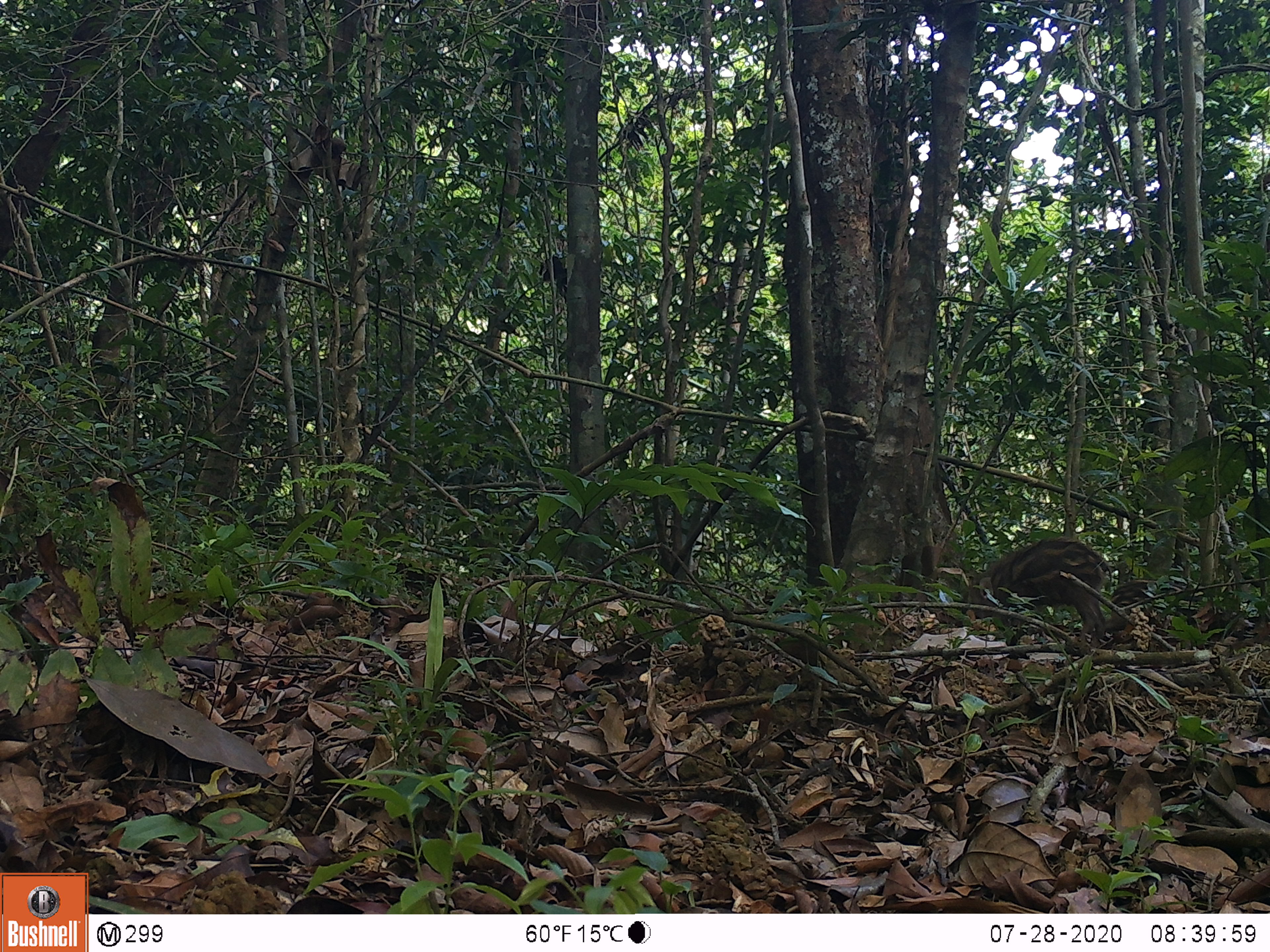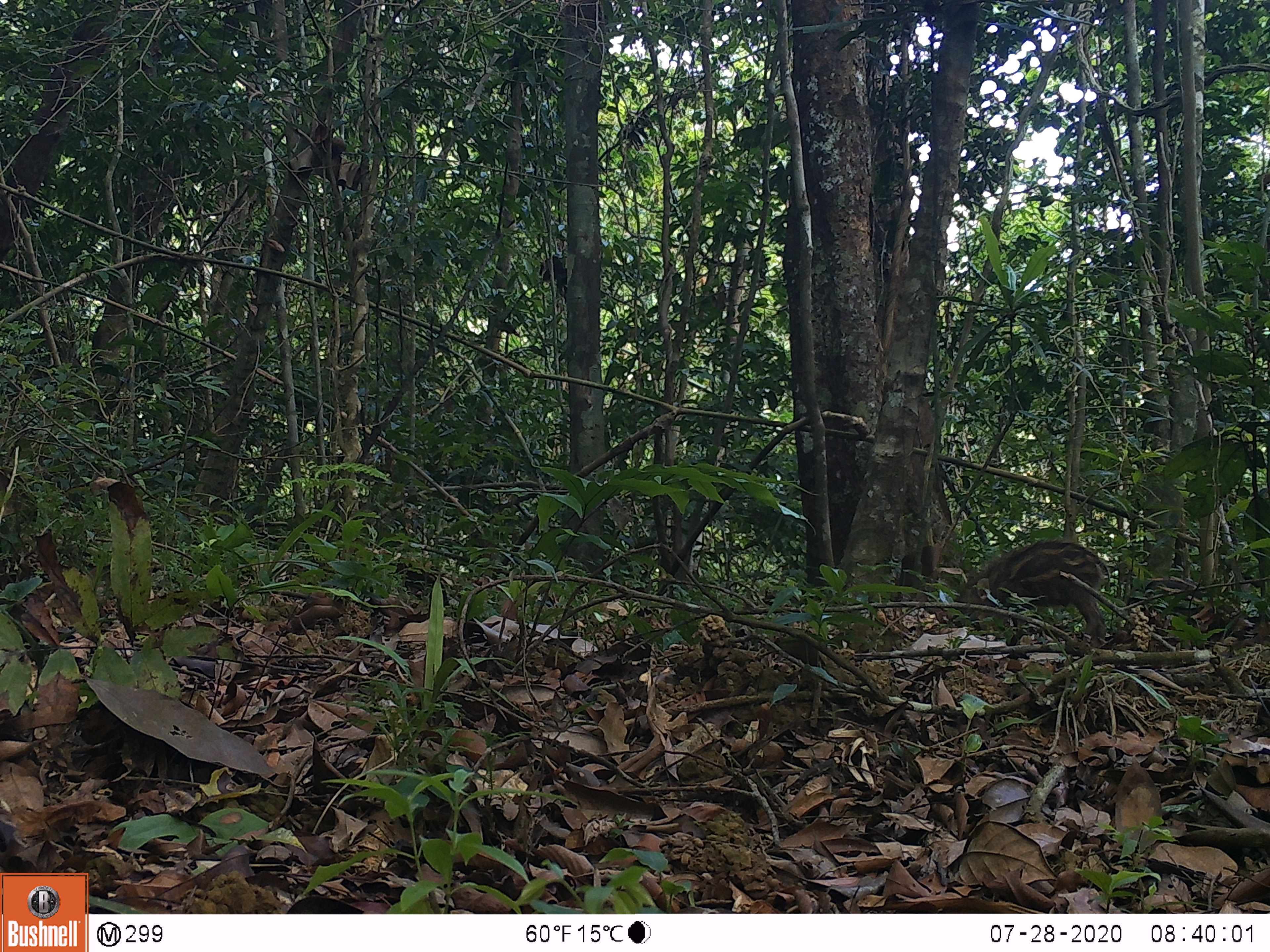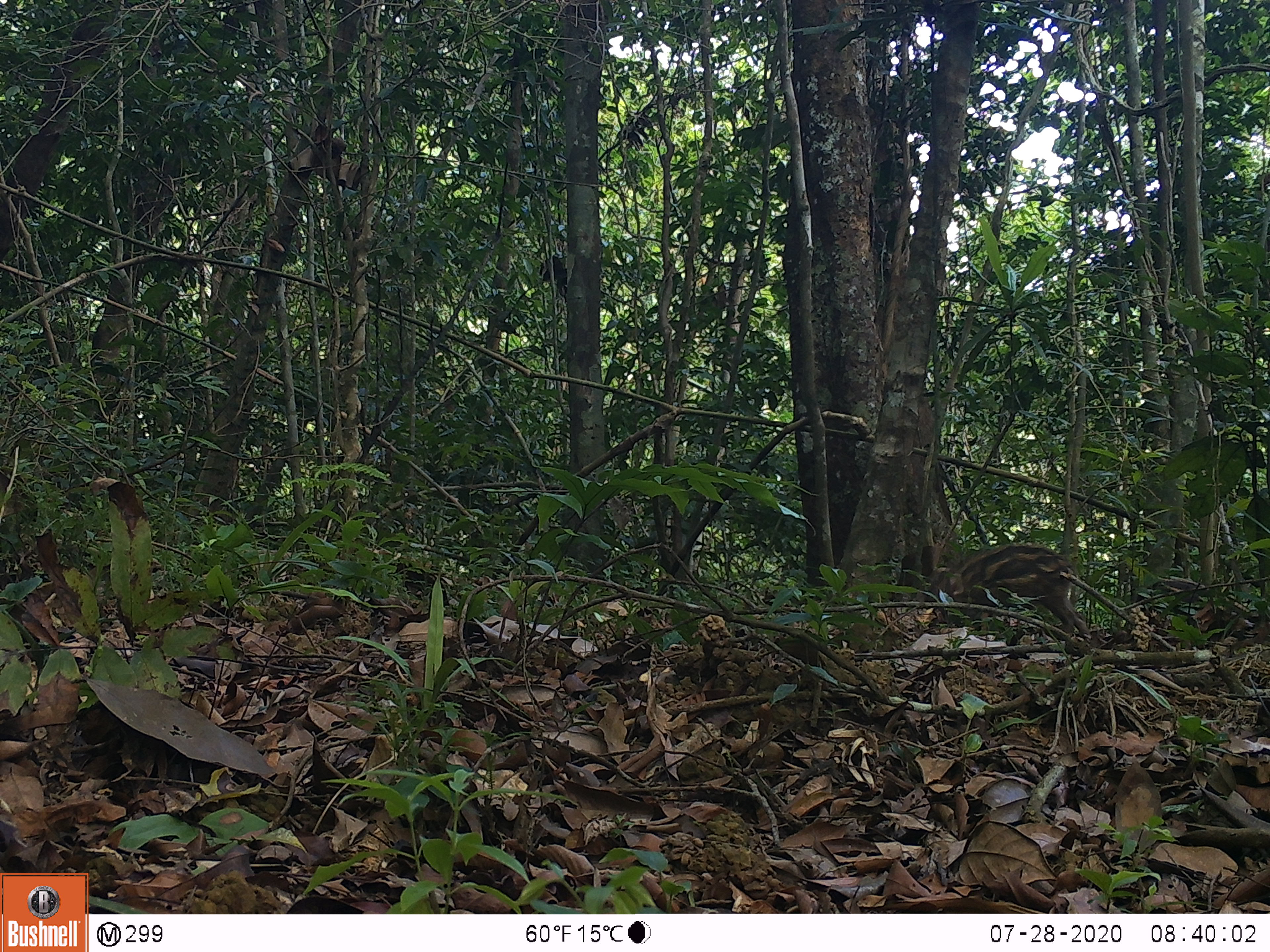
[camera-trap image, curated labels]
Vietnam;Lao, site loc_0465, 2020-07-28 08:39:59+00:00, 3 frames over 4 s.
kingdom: Animalia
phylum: Chordata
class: Mammalia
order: Artiodactyla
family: Suidae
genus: Sus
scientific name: Sus scrofa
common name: eurasian wild pig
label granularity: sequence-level